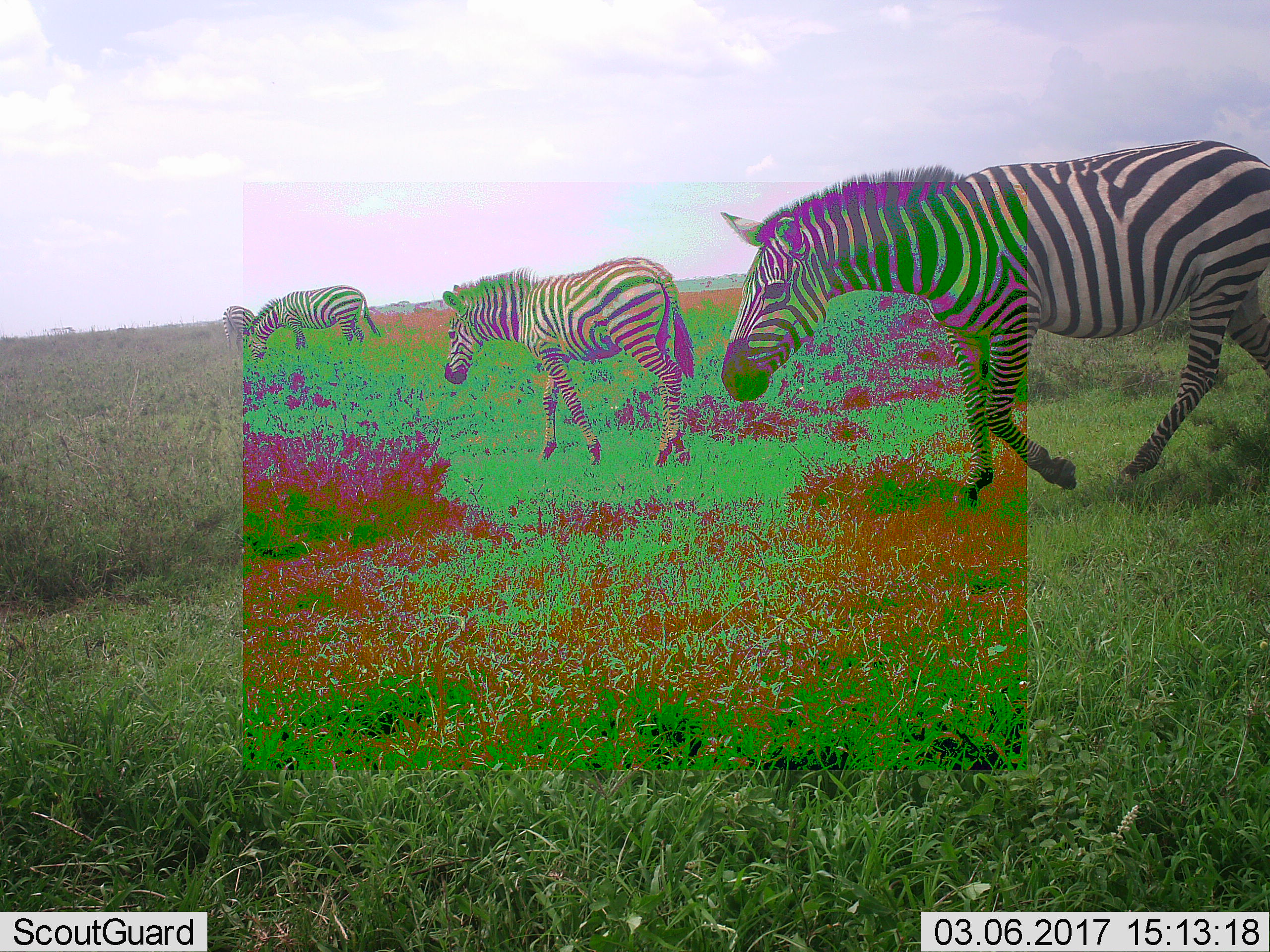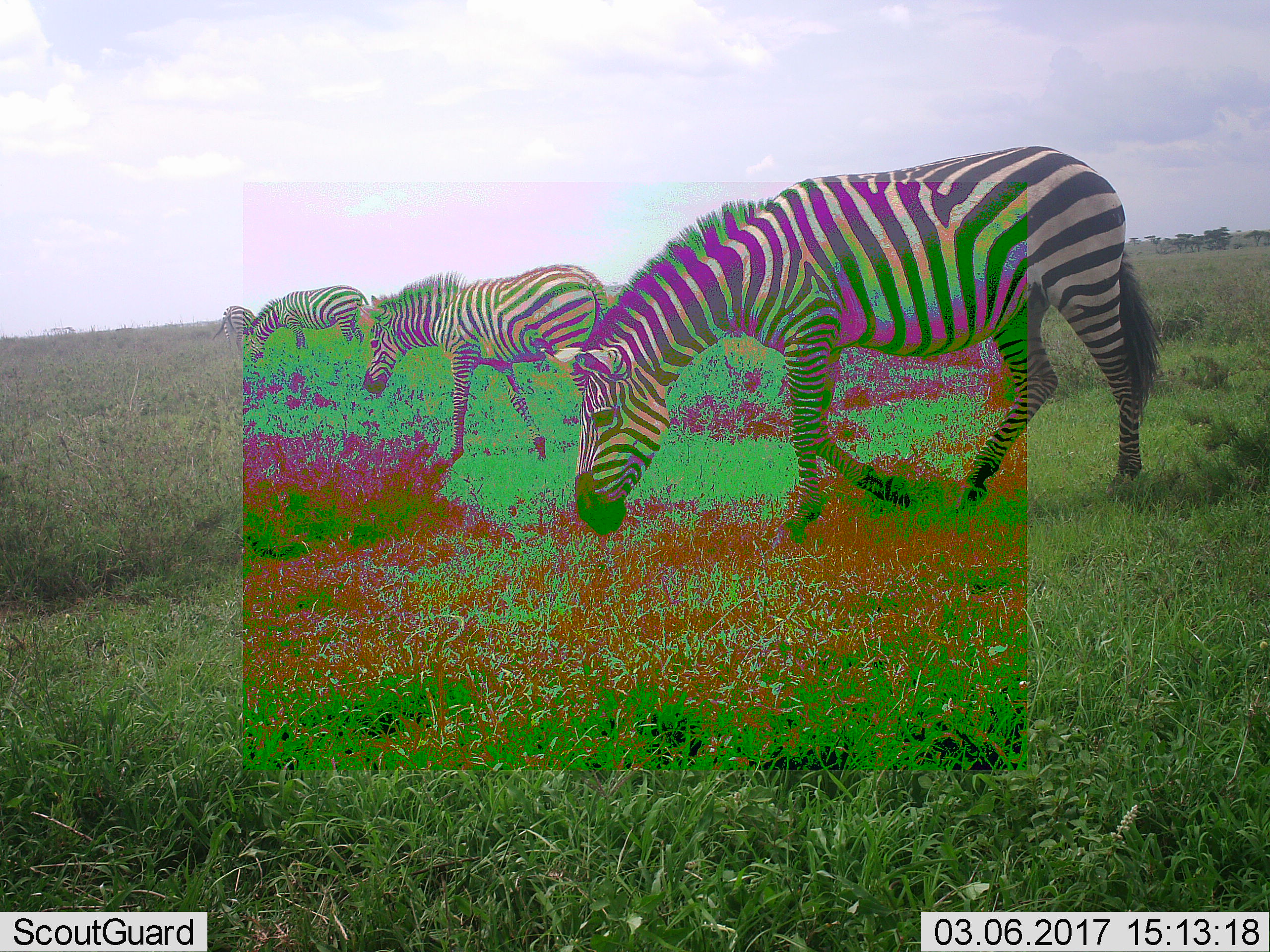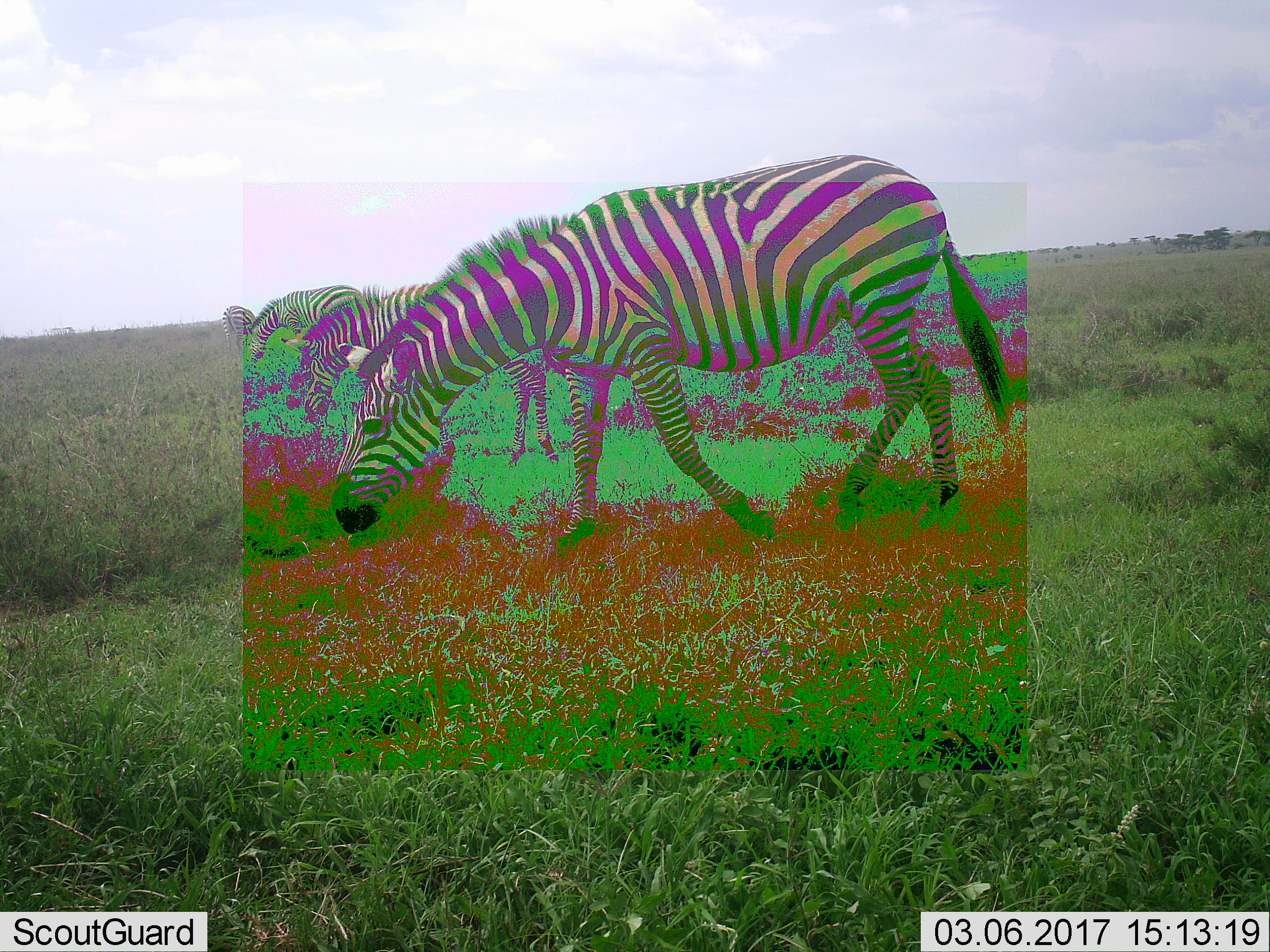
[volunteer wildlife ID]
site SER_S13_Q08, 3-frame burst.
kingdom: Animalia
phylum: Chordata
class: Mammalia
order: Perissodactyla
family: Equidae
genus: Equus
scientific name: Equus quagga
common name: plains zebra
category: zebraplains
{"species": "zebraplains (plains zebra) (Equus quagga)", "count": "4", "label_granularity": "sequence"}